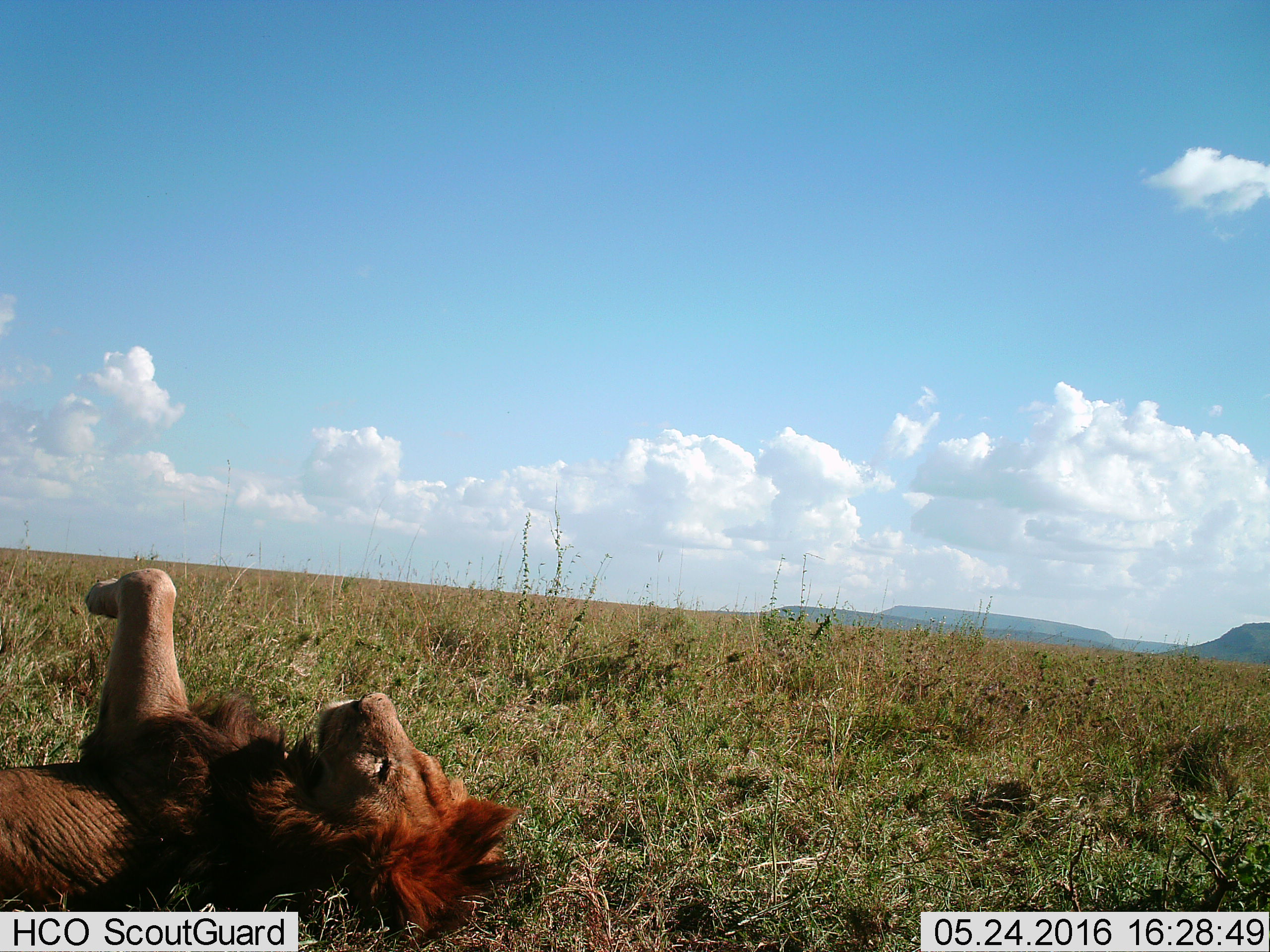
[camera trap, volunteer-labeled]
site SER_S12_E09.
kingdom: Animalia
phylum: Chordata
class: Mammalia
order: Carnivora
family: Felidae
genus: Panthera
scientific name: Panthera leo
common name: lion male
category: lionmale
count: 1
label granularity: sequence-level